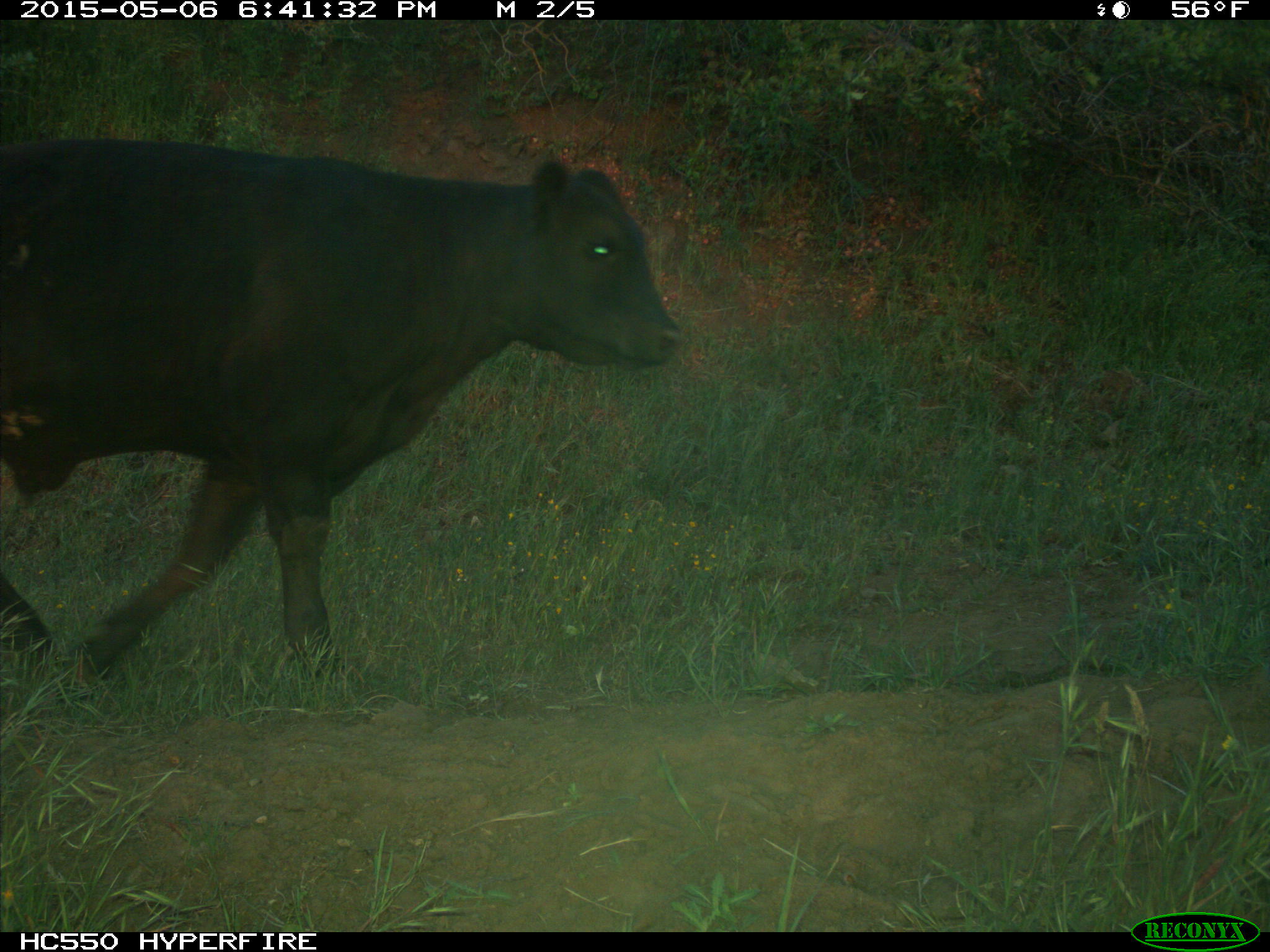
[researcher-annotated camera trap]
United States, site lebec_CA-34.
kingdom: Animalia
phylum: Chordata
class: Mammalia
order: Artiodactyla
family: Bovidae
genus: Bos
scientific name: Bos taurus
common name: domestic cow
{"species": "Bos taurus (domestic cow)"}